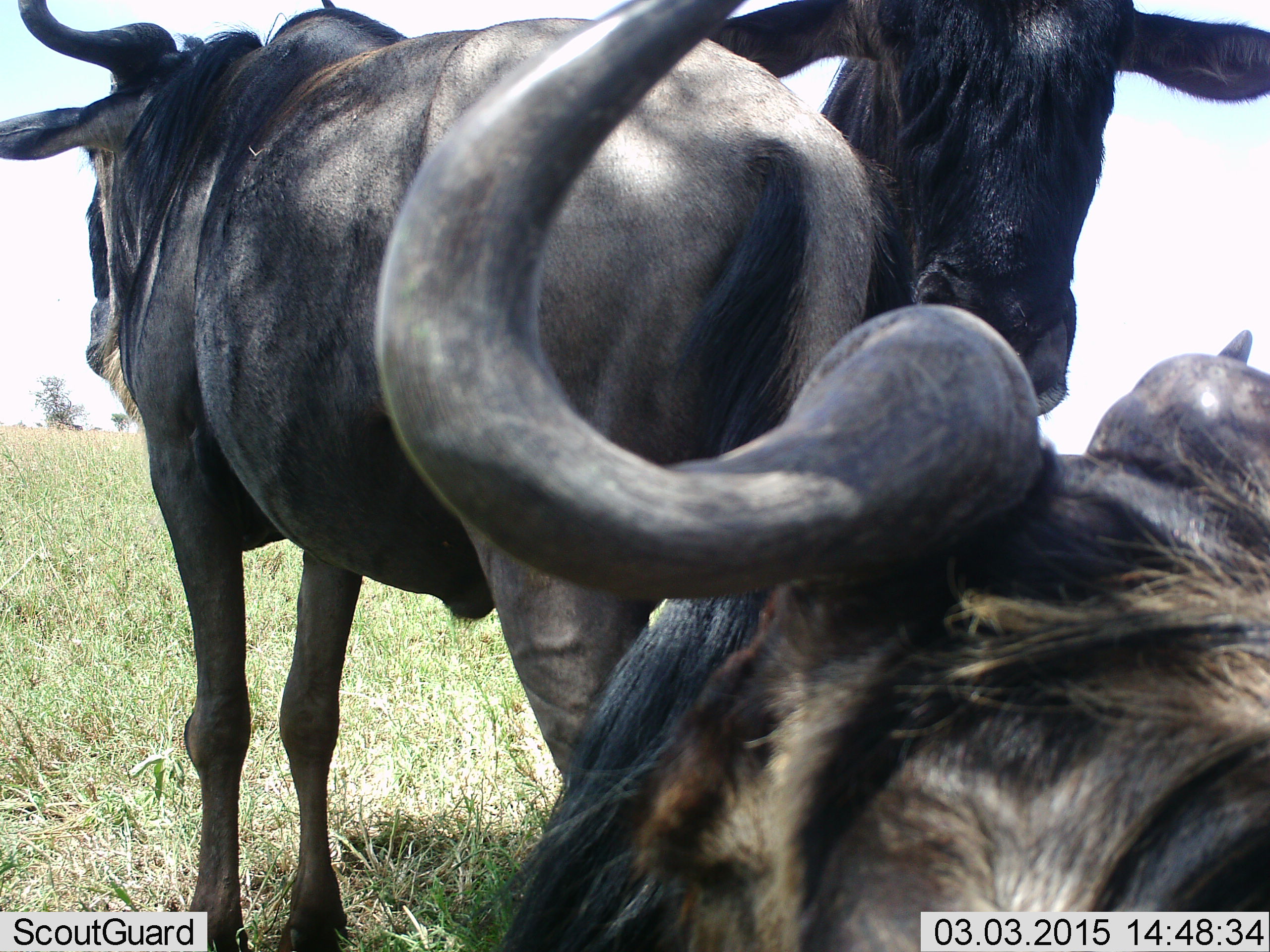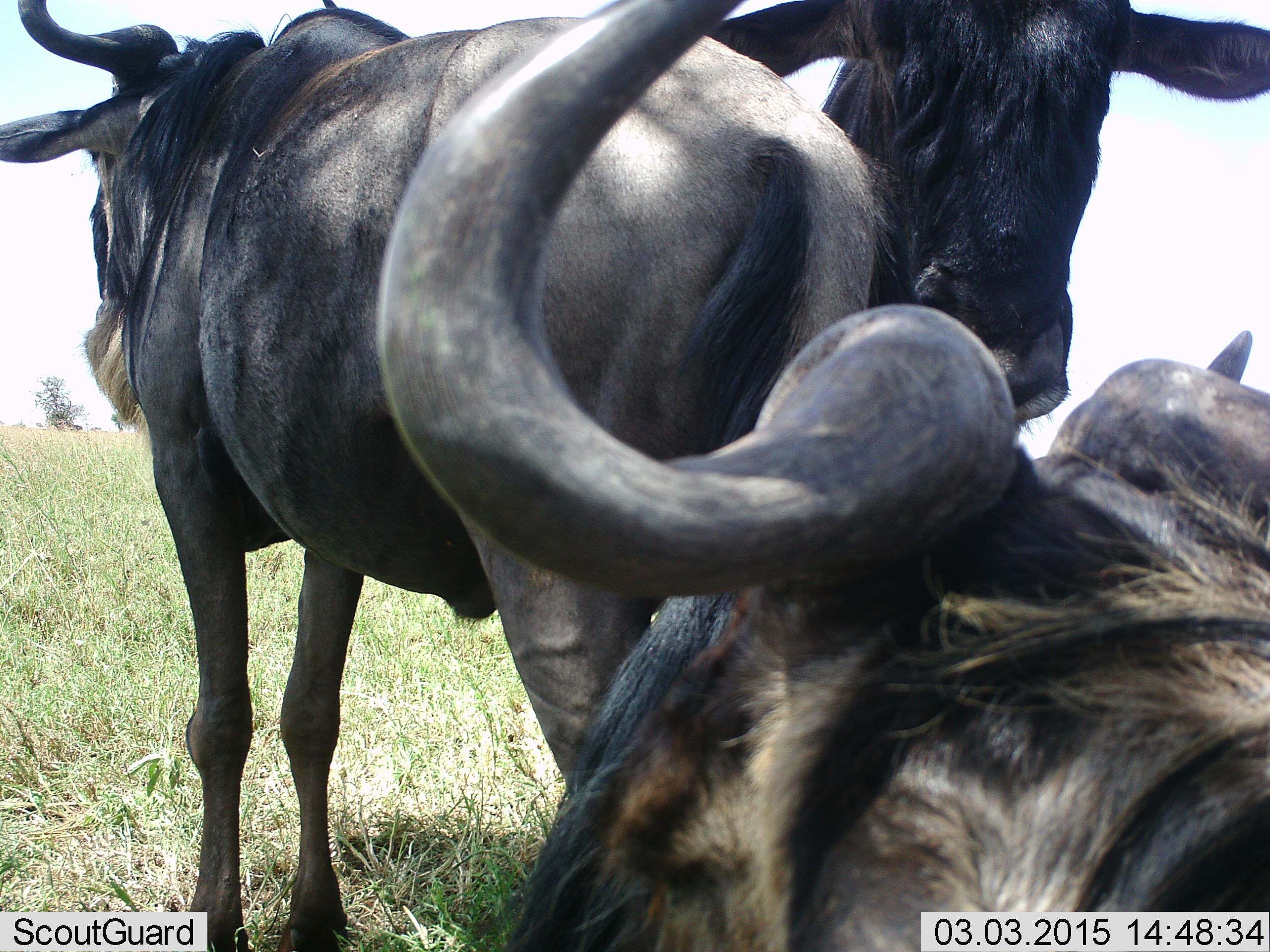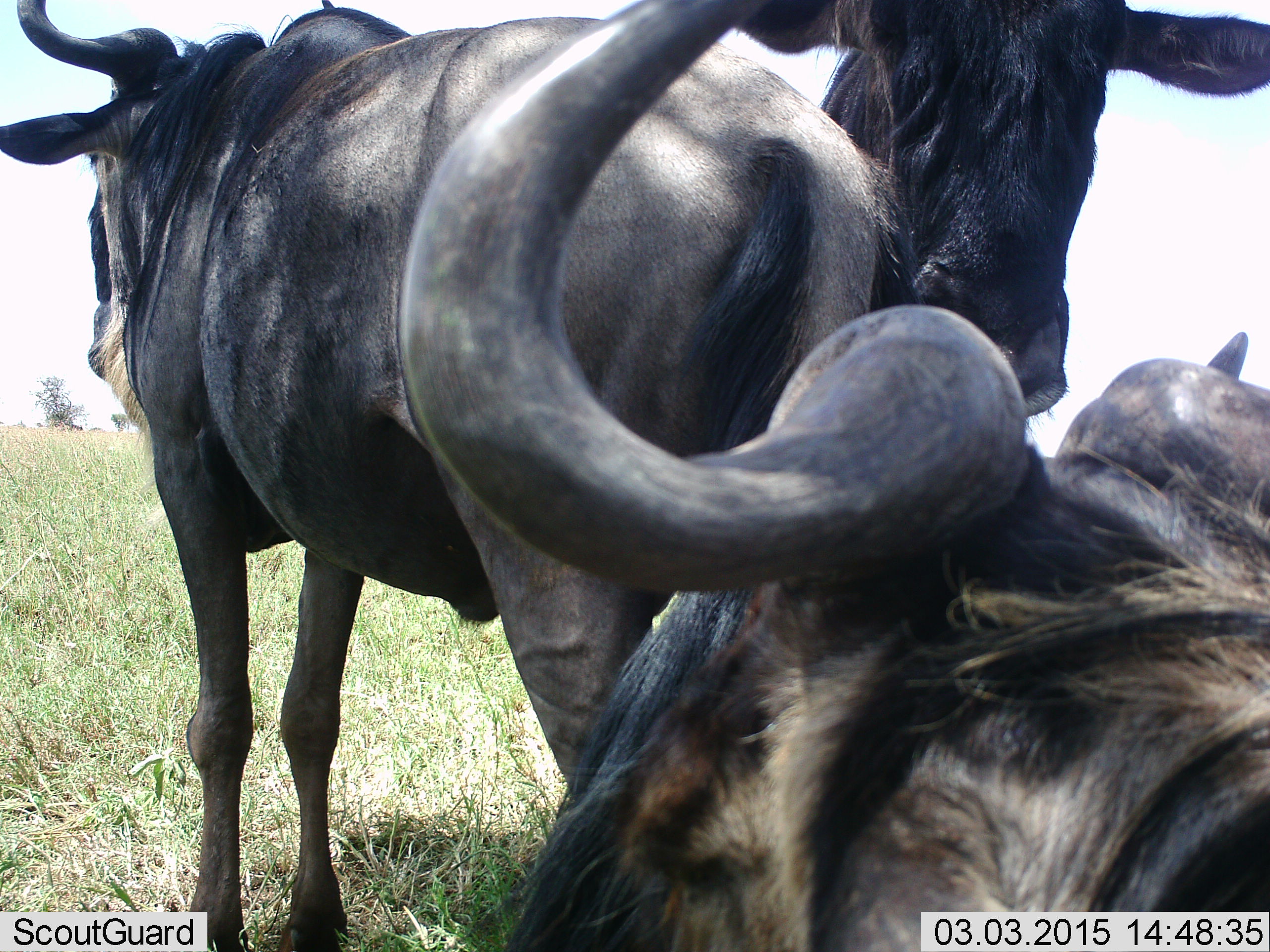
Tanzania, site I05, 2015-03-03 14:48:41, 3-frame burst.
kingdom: Animalia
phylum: Chordata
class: Mammalia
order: Artiodactyla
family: Bovidae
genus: Connochaetes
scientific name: Connochaetes taurinus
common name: blue wildebeest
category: wildebeest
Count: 3.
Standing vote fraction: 90%.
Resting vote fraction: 50%.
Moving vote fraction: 0%.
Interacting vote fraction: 20%.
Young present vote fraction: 0%.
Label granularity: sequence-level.